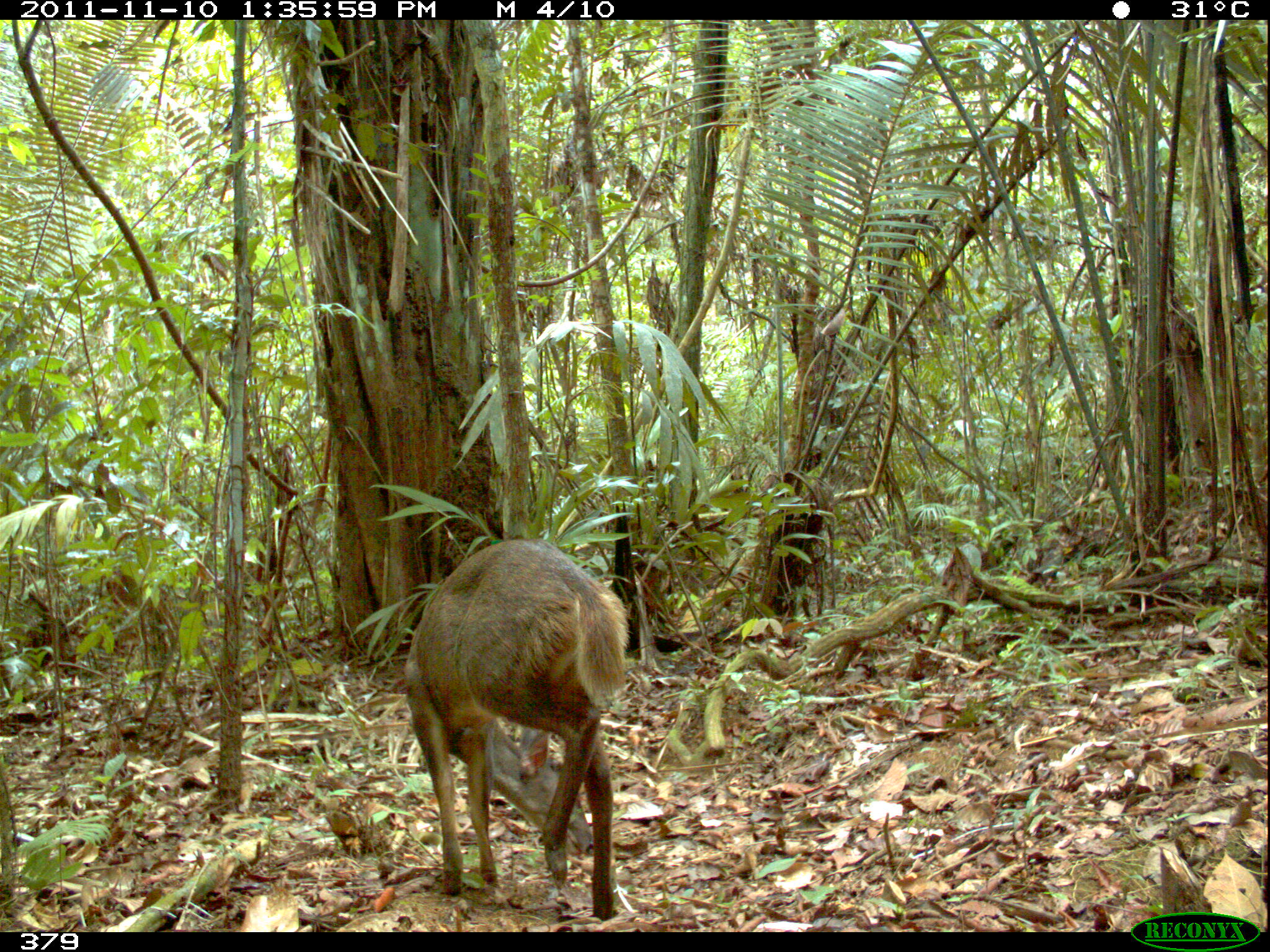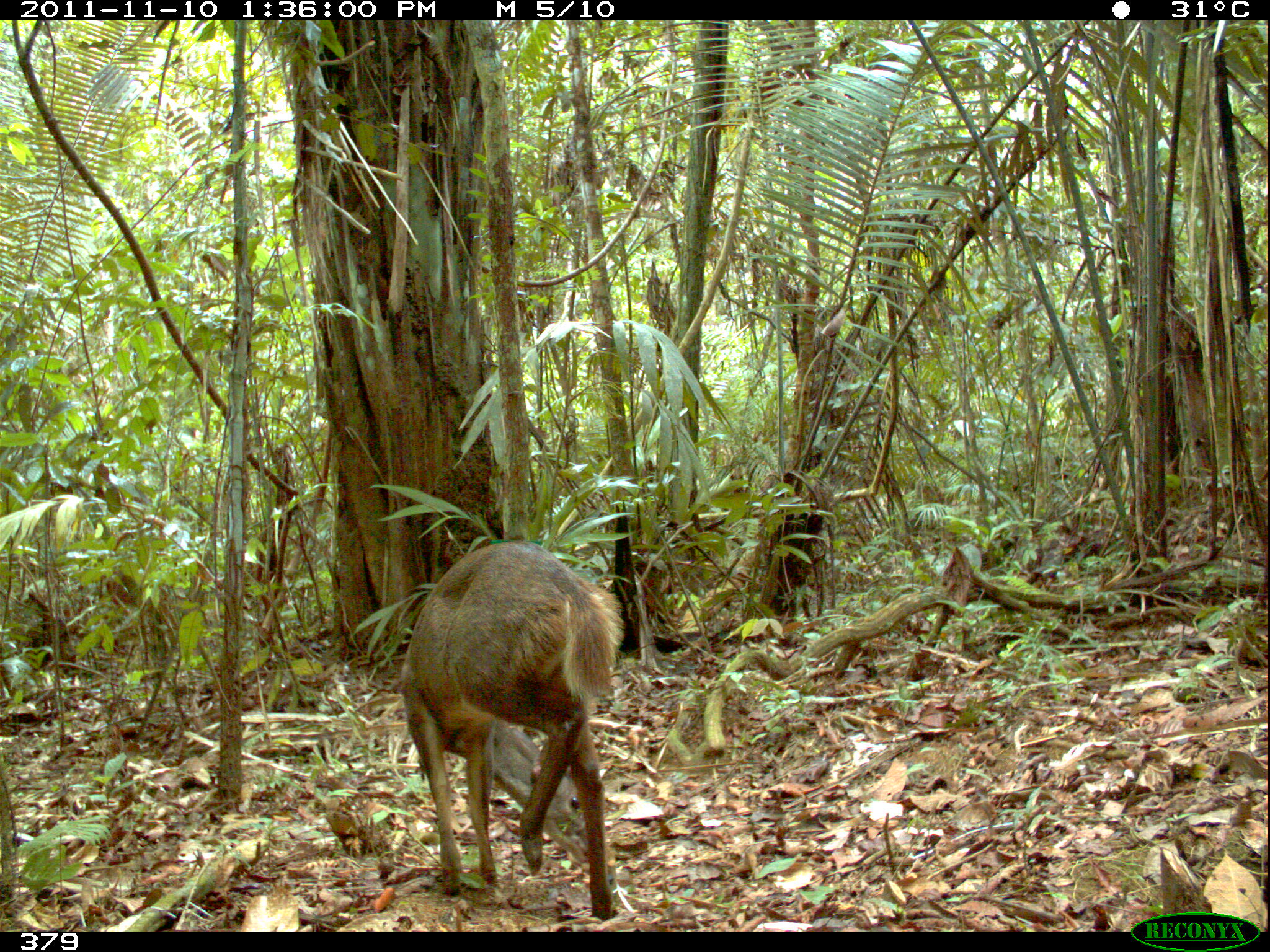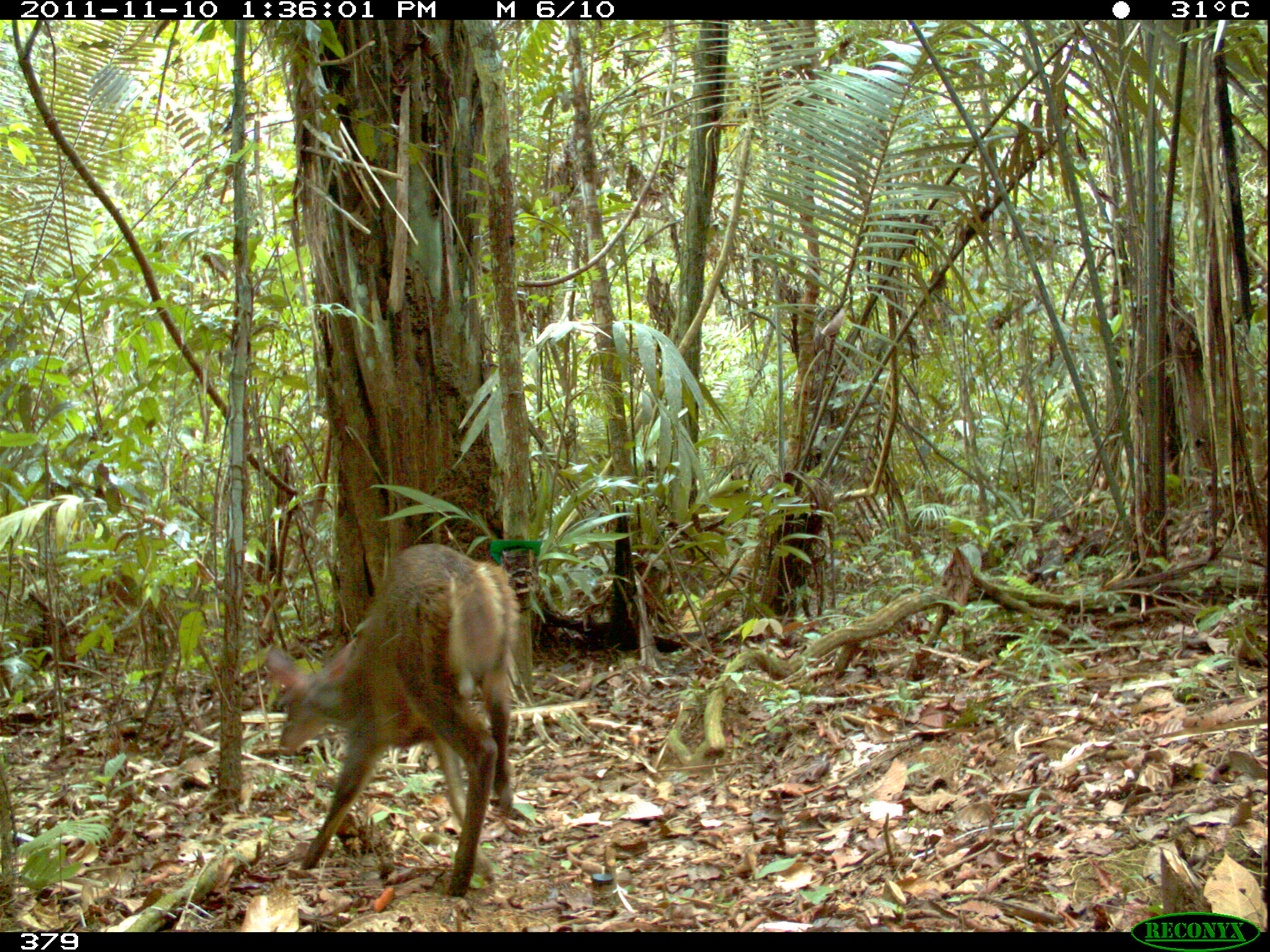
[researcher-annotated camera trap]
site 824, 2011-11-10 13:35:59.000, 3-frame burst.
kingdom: Animalia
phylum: Chordata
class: Mammalia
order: Artiodactyla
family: Cervidae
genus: Mazama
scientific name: Mazama gouazoubira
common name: gray brocket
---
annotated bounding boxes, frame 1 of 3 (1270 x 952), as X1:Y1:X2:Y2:
mazama gouazoubira: 401:537:629:921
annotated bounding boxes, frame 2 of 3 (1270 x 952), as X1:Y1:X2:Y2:
mazama gouazoubira: 398:540:624:921